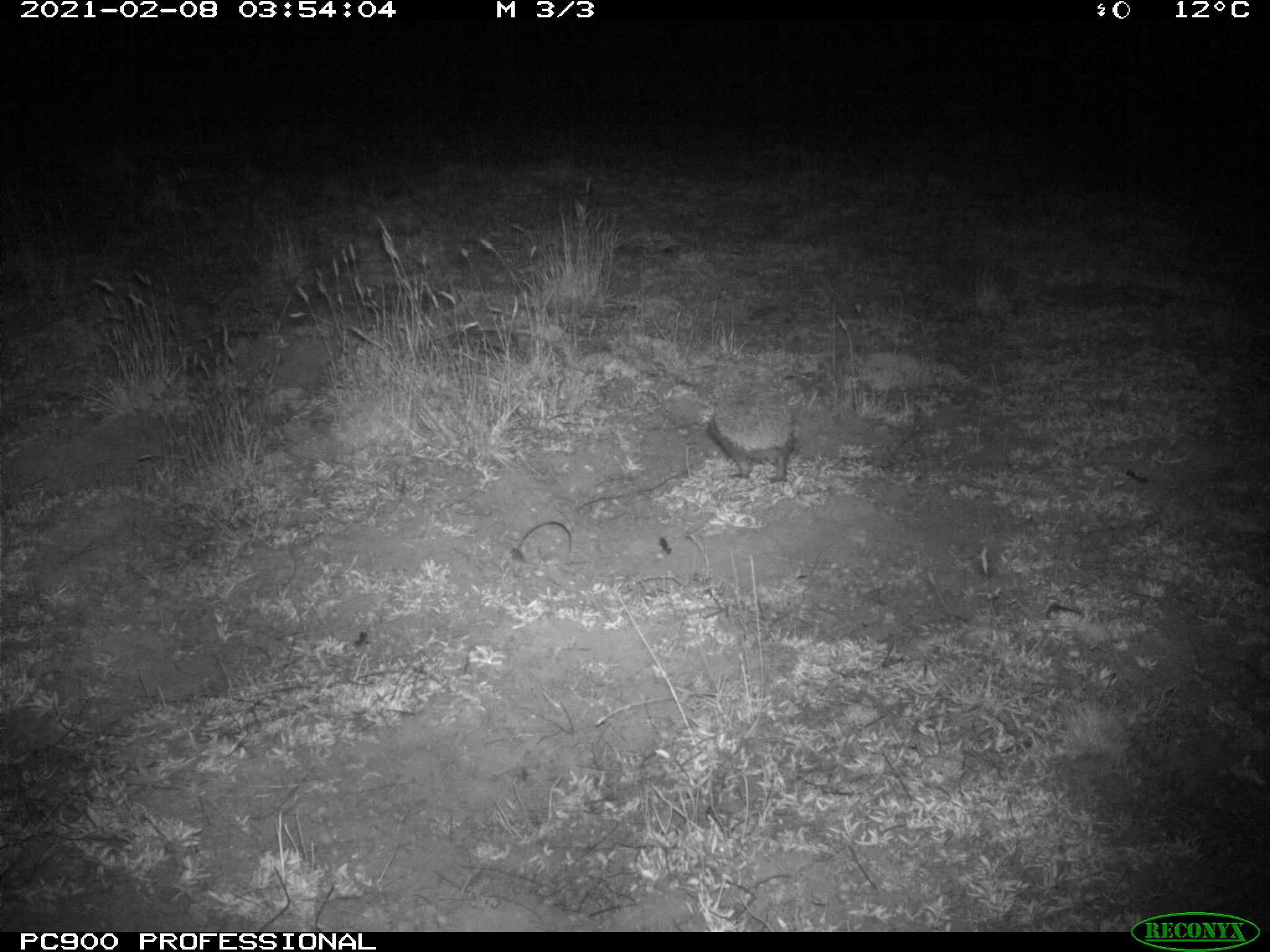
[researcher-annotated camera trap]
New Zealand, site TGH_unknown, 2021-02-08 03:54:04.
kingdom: Animalia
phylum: Chordata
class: Mammalia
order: Eulipotyphla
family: Erinaceidae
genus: Erinaceus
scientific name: Erinaceus europaeus europaeus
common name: european hedgehog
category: hedgehog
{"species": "hedgehog (european hedgehog) (Erinaceus europaeus europaeus)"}